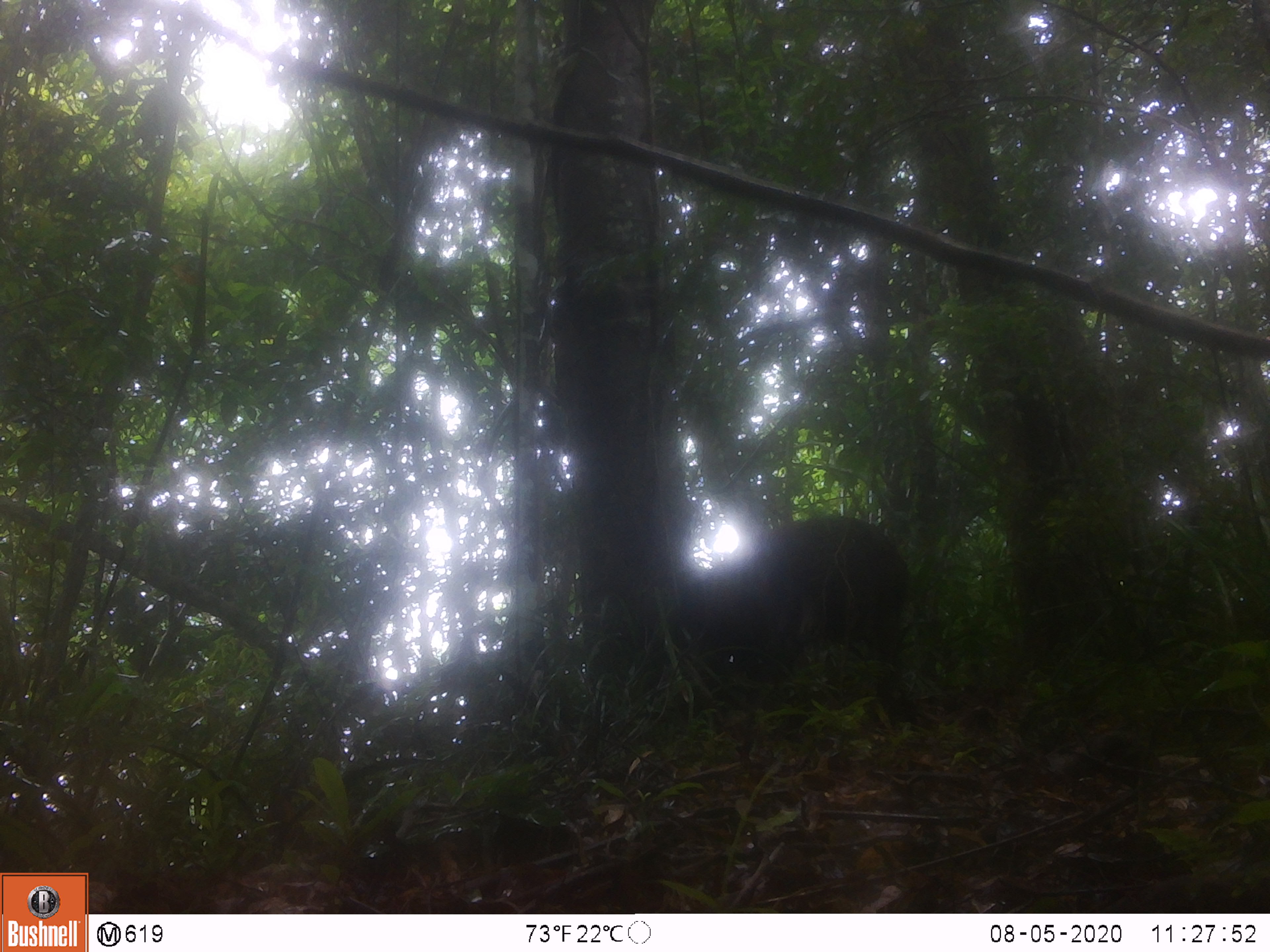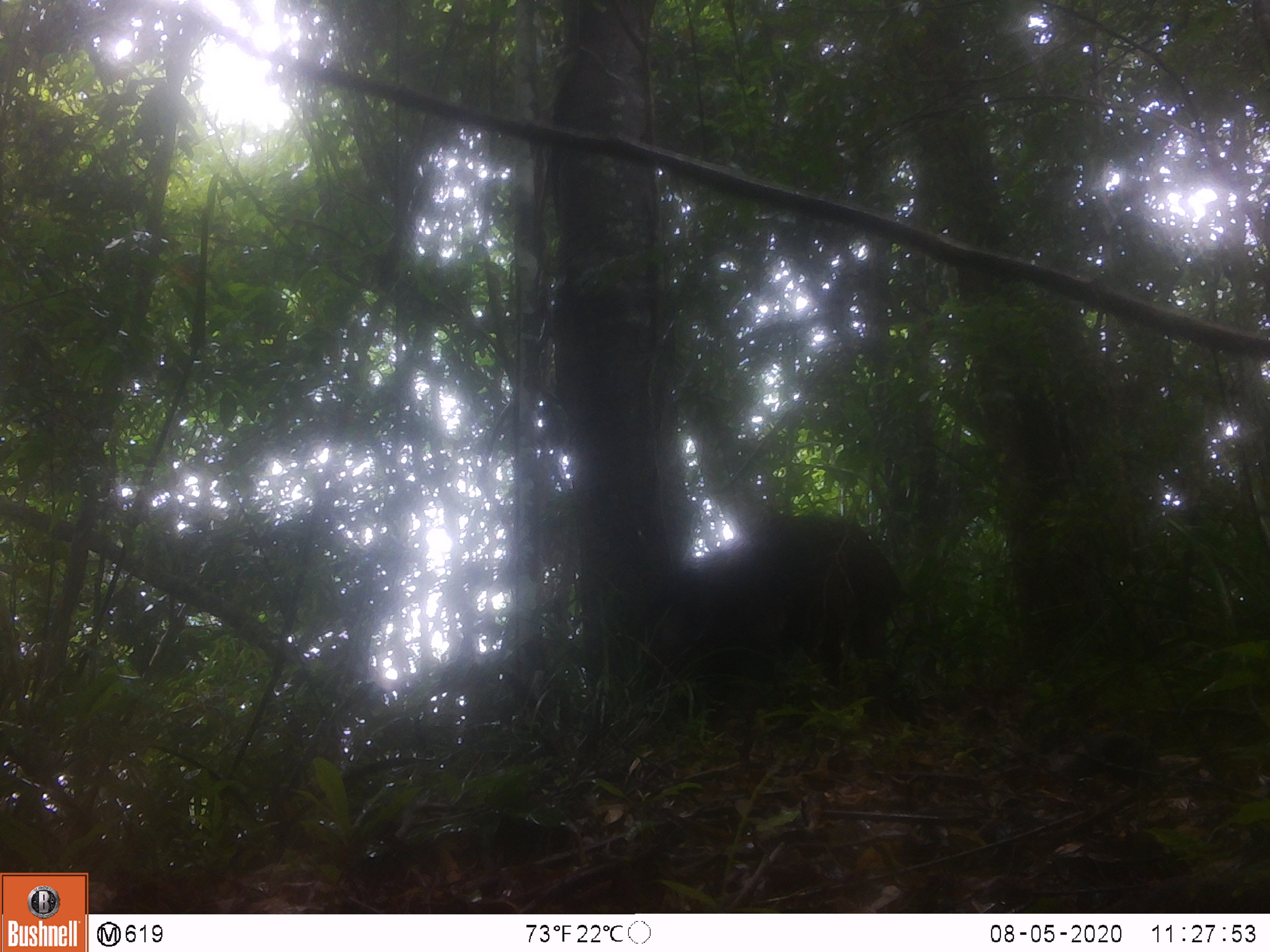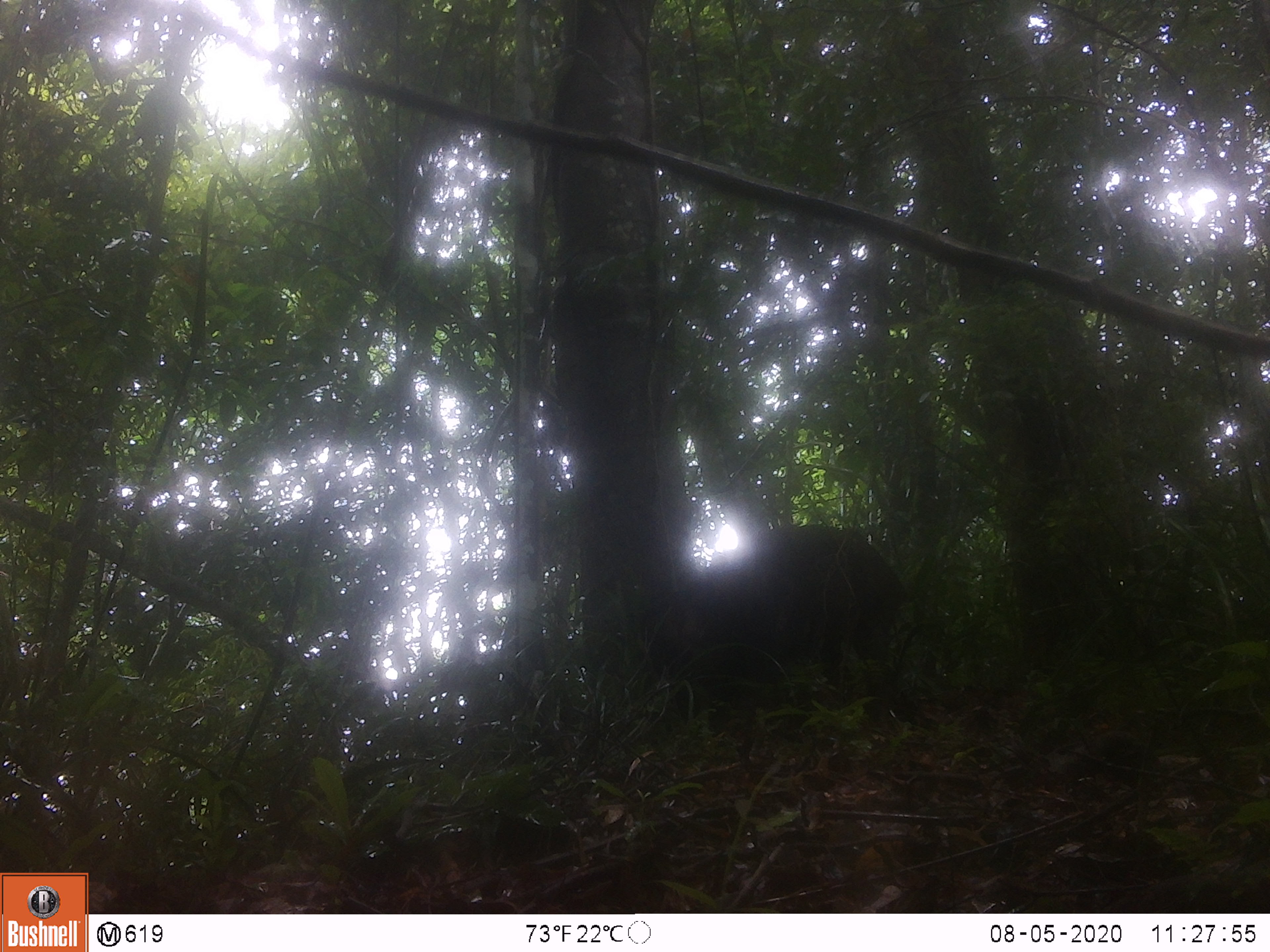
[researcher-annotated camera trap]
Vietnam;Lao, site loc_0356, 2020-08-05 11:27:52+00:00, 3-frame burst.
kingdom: Animalia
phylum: Chordata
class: Mammalia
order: Artiodactyla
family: Suidae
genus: Sus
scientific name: Sus scrofa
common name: eurasian wild pig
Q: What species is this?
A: Eurasian wild pig (Sus scrofa).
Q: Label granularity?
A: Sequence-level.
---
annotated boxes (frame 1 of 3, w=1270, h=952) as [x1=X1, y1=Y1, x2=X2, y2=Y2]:
eurasian wild pig: [x1=669, y1=517, x2=909, y2=718]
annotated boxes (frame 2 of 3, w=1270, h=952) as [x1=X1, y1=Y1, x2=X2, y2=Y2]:
eurasian wild pig: [x1=644, y1=517, x2=902, y2=735]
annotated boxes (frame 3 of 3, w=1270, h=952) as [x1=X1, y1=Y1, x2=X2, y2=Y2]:
eurasian wild pig: [x1=641, y1=522, x2=912, y2=725]